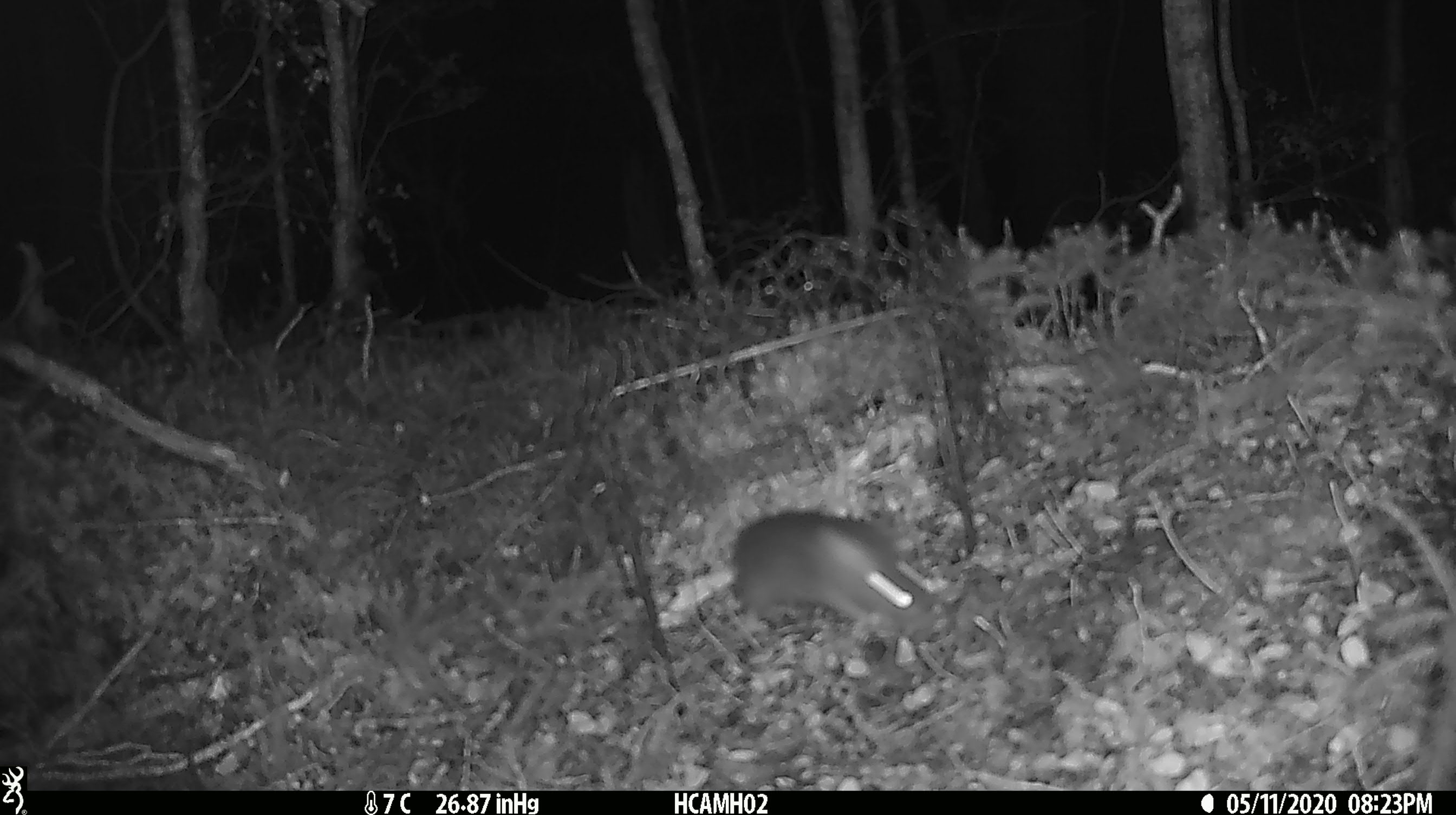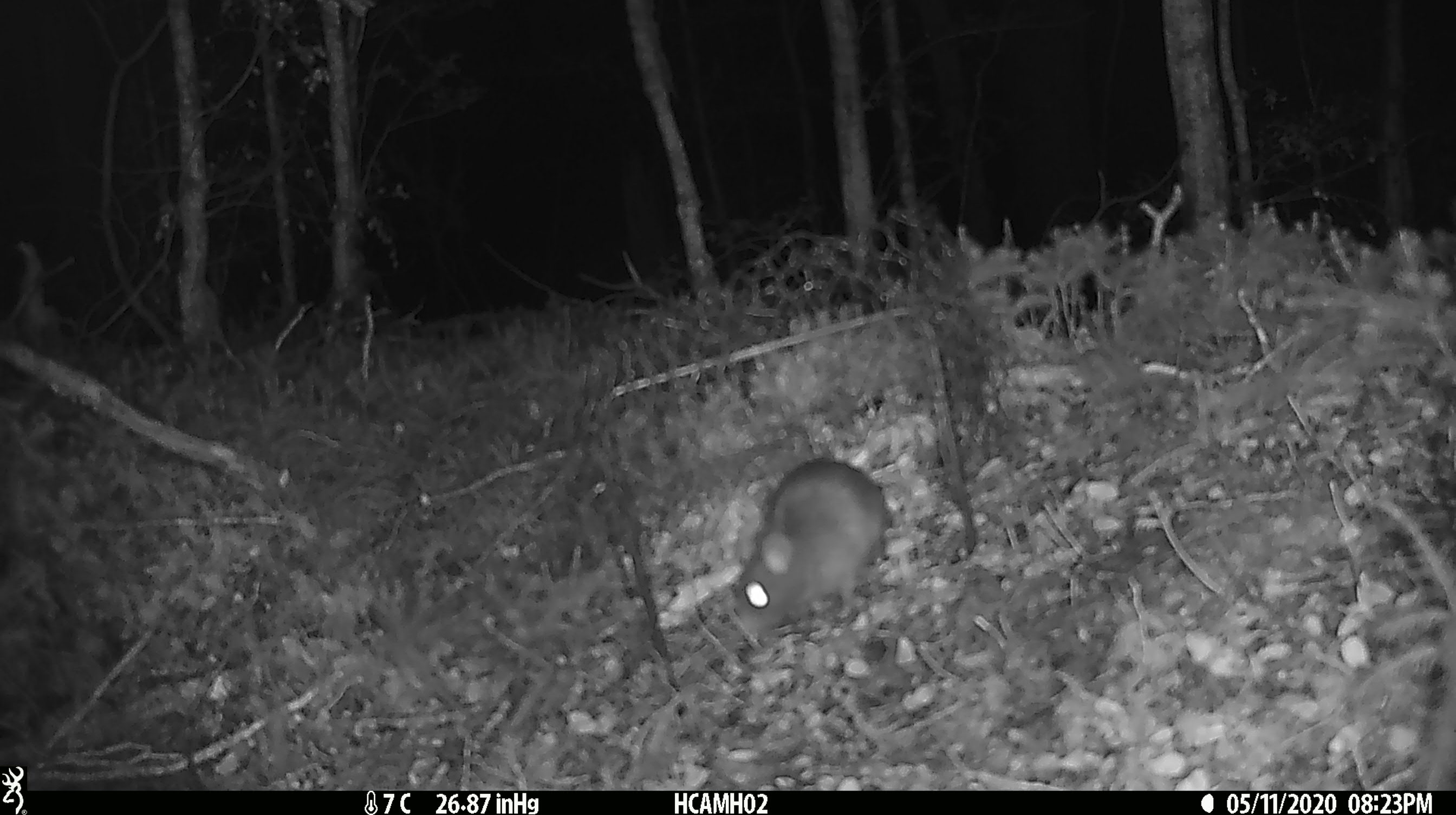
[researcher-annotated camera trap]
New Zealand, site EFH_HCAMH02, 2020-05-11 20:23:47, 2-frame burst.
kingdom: Animalia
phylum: Chordata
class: Mammalia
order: Rodentia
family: Muridae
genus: Rattus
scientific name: Rattus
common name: rat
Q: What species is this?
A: Rat (Rattus).